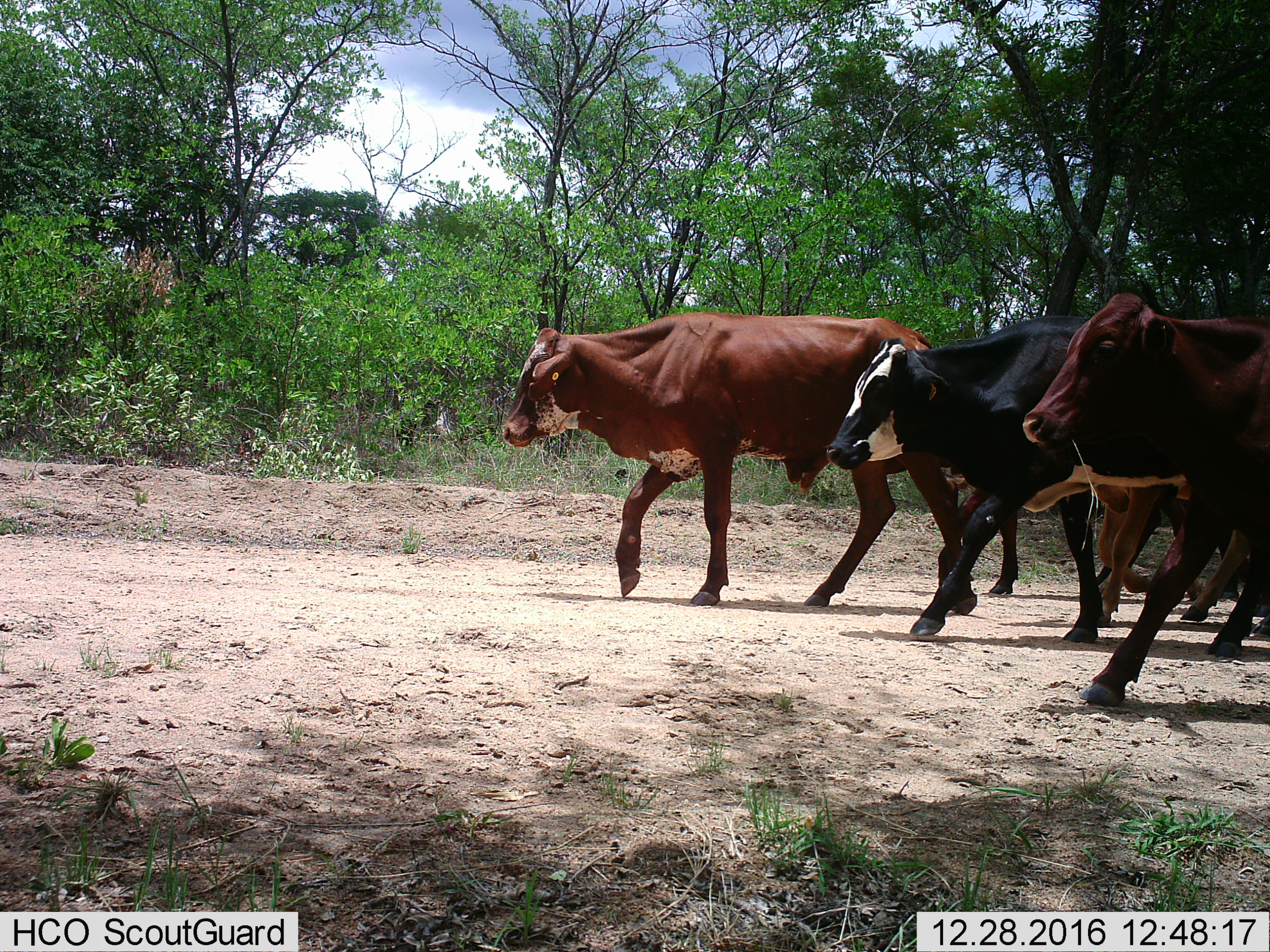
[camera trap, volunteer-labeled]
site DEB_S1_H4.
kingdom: Animalia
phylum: Chordata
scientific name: Vertebrata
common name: domestic animal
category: domesticanimal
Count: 5.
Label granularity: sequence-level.